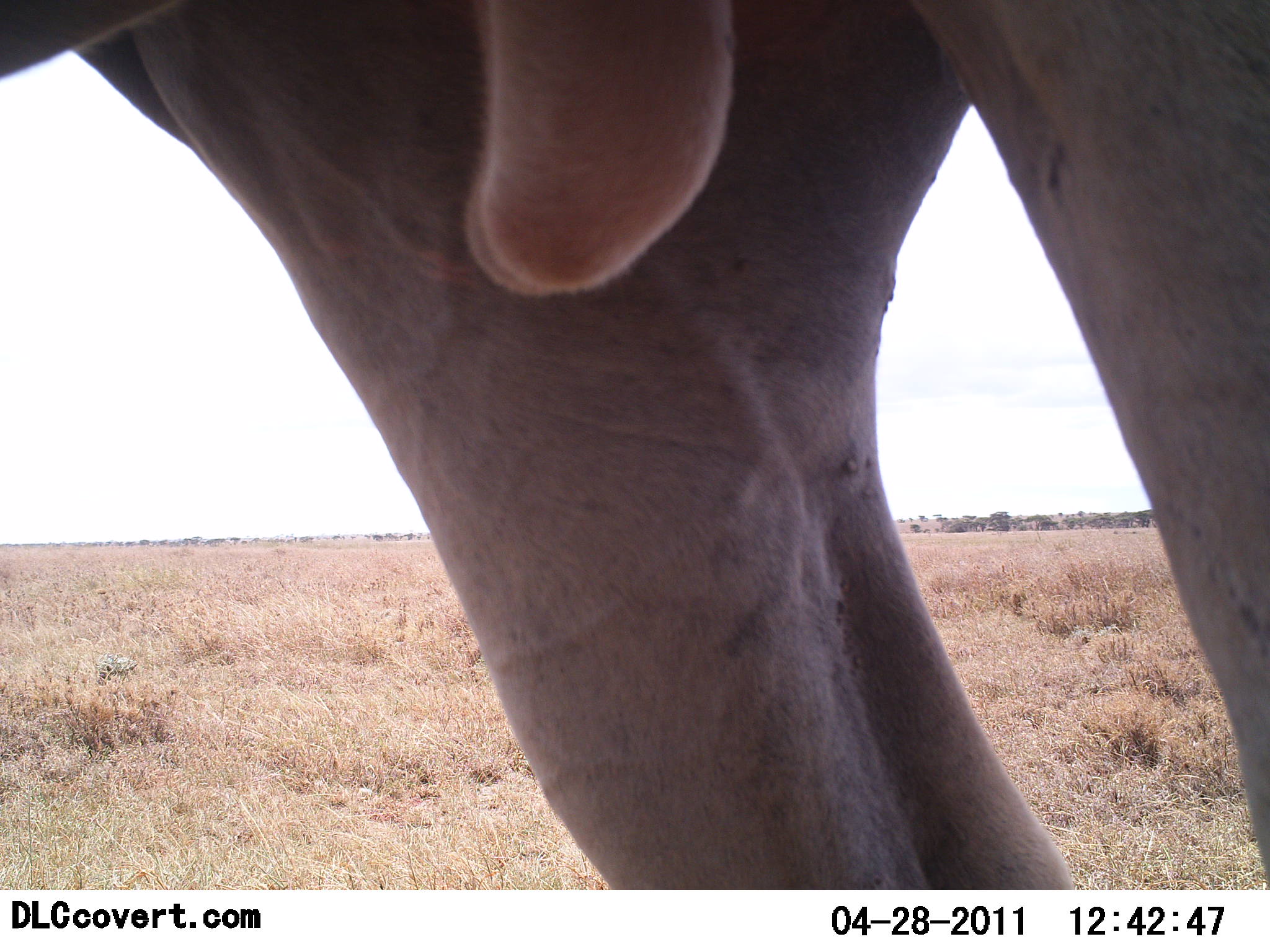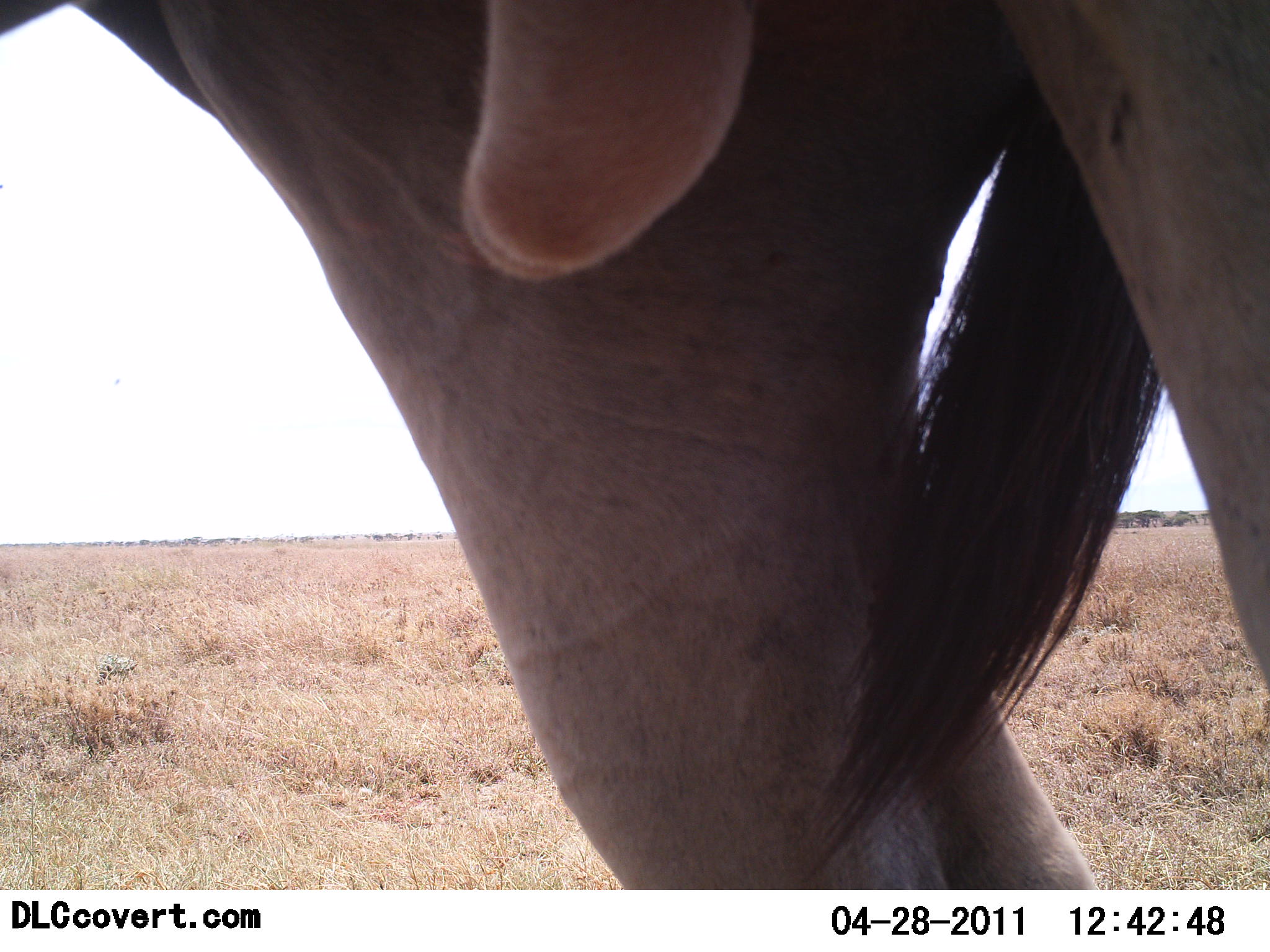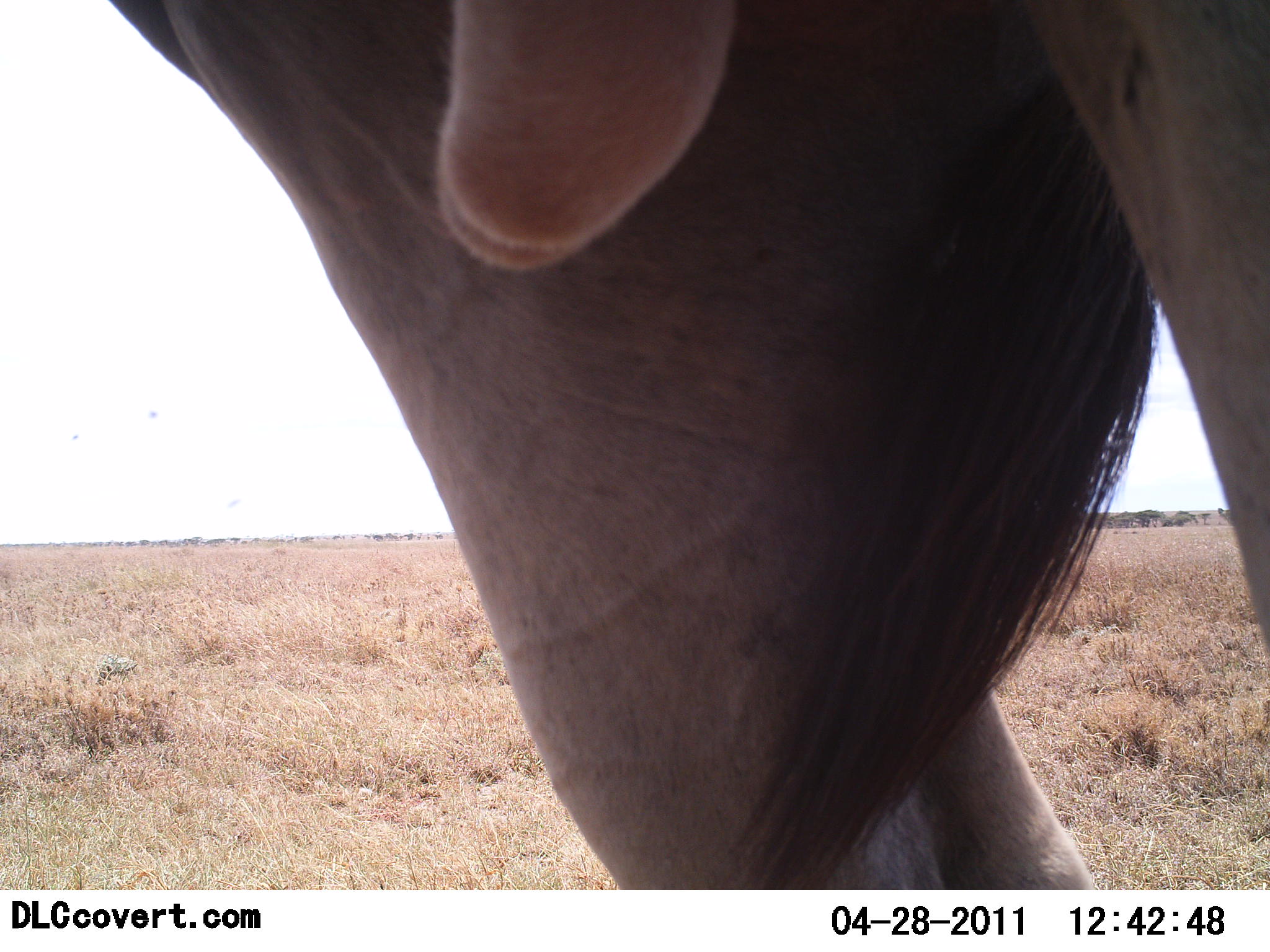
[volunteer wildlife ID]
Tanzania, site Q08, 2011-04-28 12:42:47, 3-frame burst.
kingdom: Animalia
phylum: Chordata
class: Mammalia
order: Artiodactyla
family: Bovidae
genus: Connochaetes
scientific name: Connochaetes taurinus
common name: blue wildebeest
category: wildebeest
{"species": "wildebeest (blue wildebeest) (Connochaetes taurinus)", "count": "1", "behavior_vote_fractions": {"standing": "100%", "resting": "0%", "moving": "0%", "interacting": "0%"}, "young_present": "0%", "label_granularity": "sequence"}